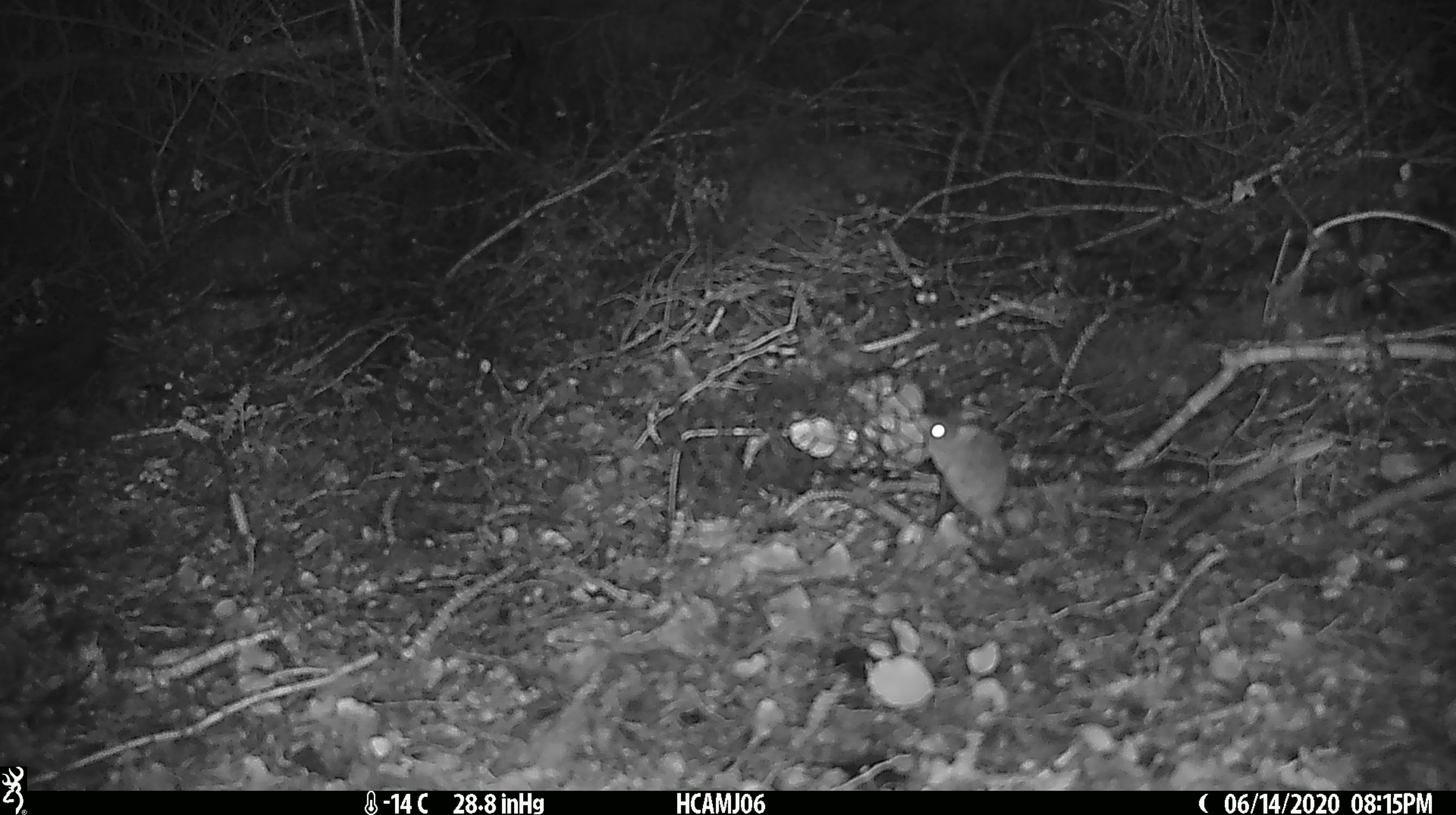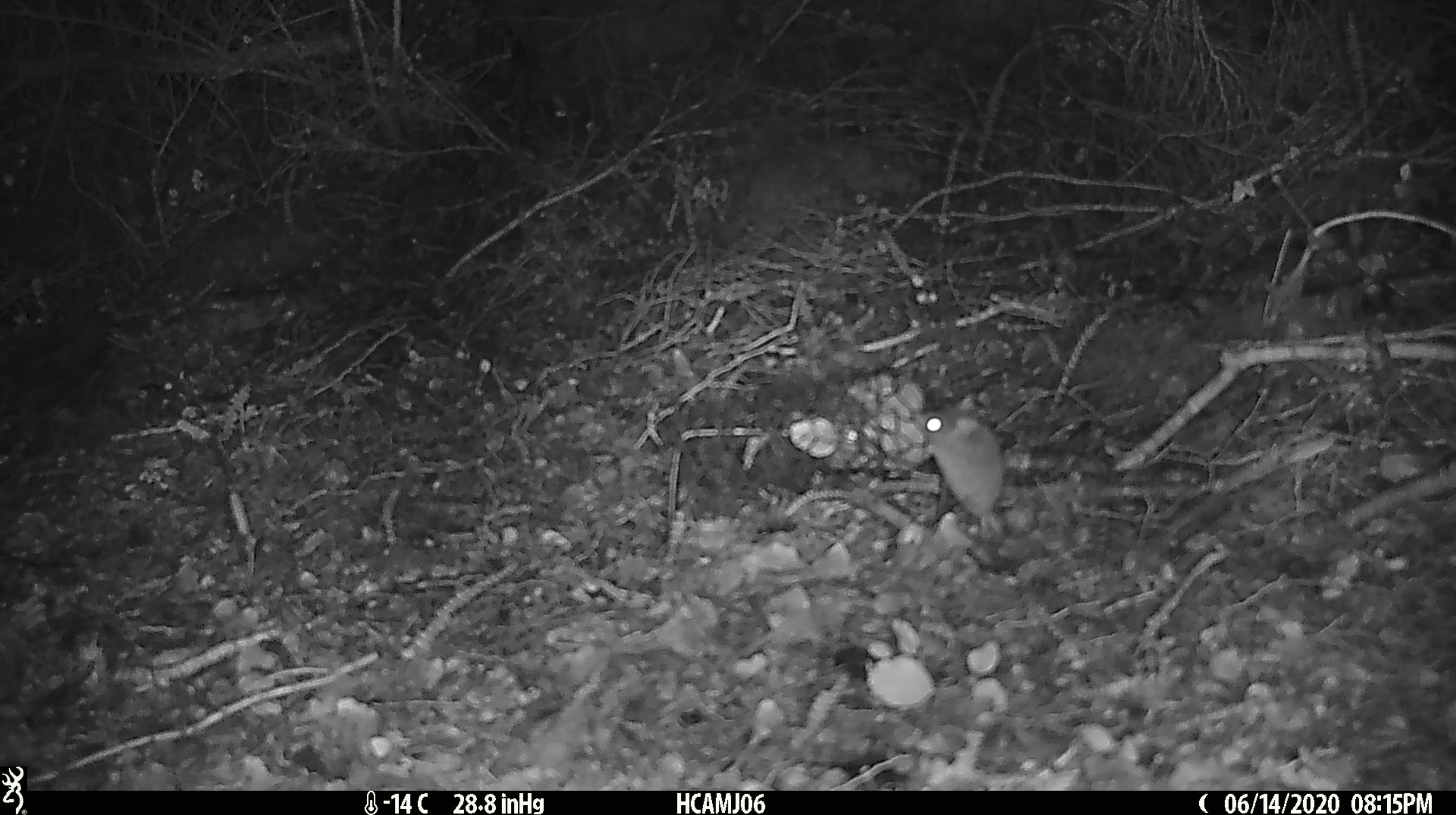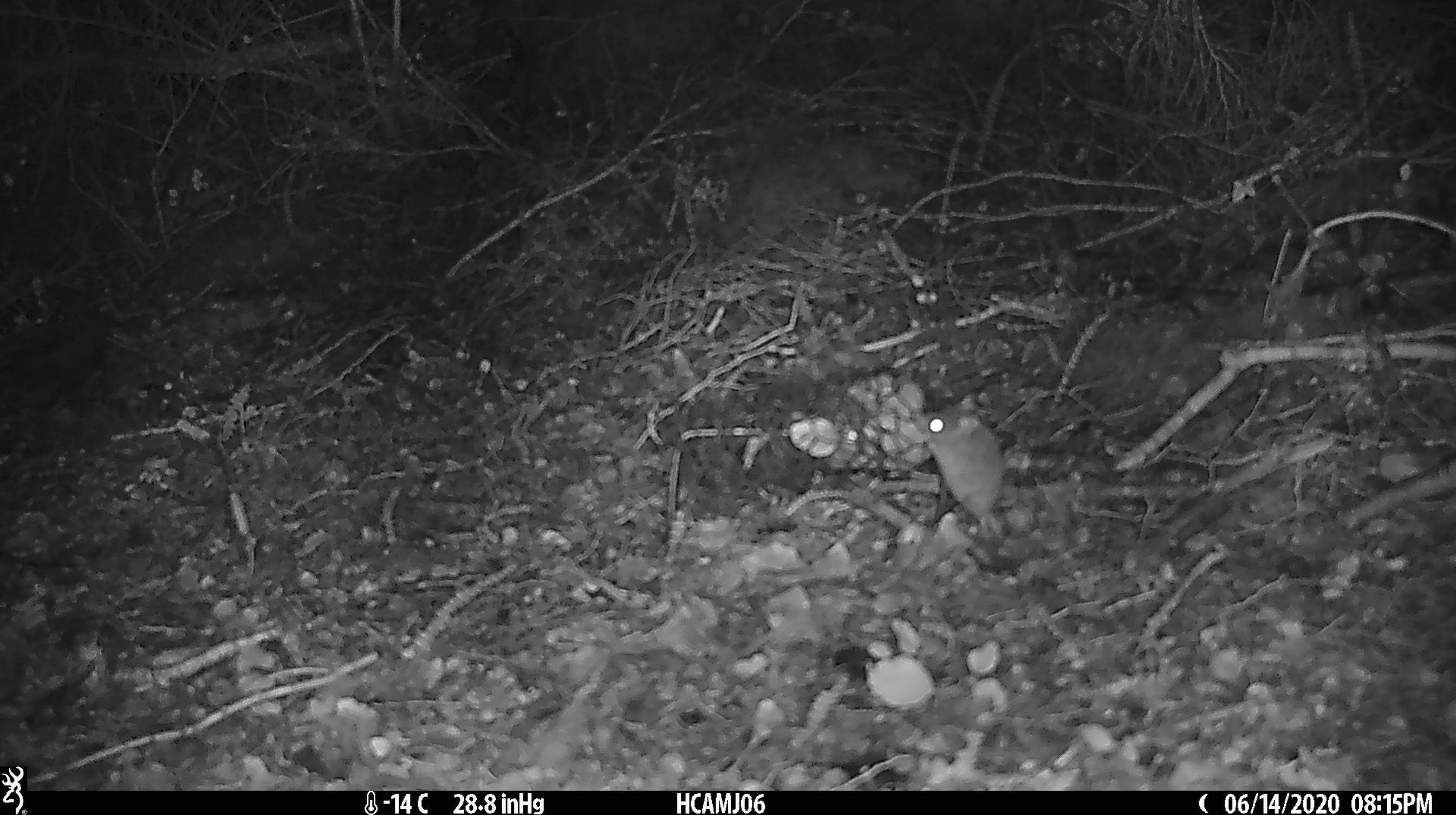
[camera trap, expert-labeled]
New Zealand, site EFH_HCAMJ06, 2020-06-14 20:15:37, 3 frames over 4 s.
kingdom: Animalia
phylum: Chordata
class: Mammalia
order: Rodentia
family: Muridae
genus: Mus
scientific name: Mus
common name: mouse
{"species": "mouse (Mus)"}